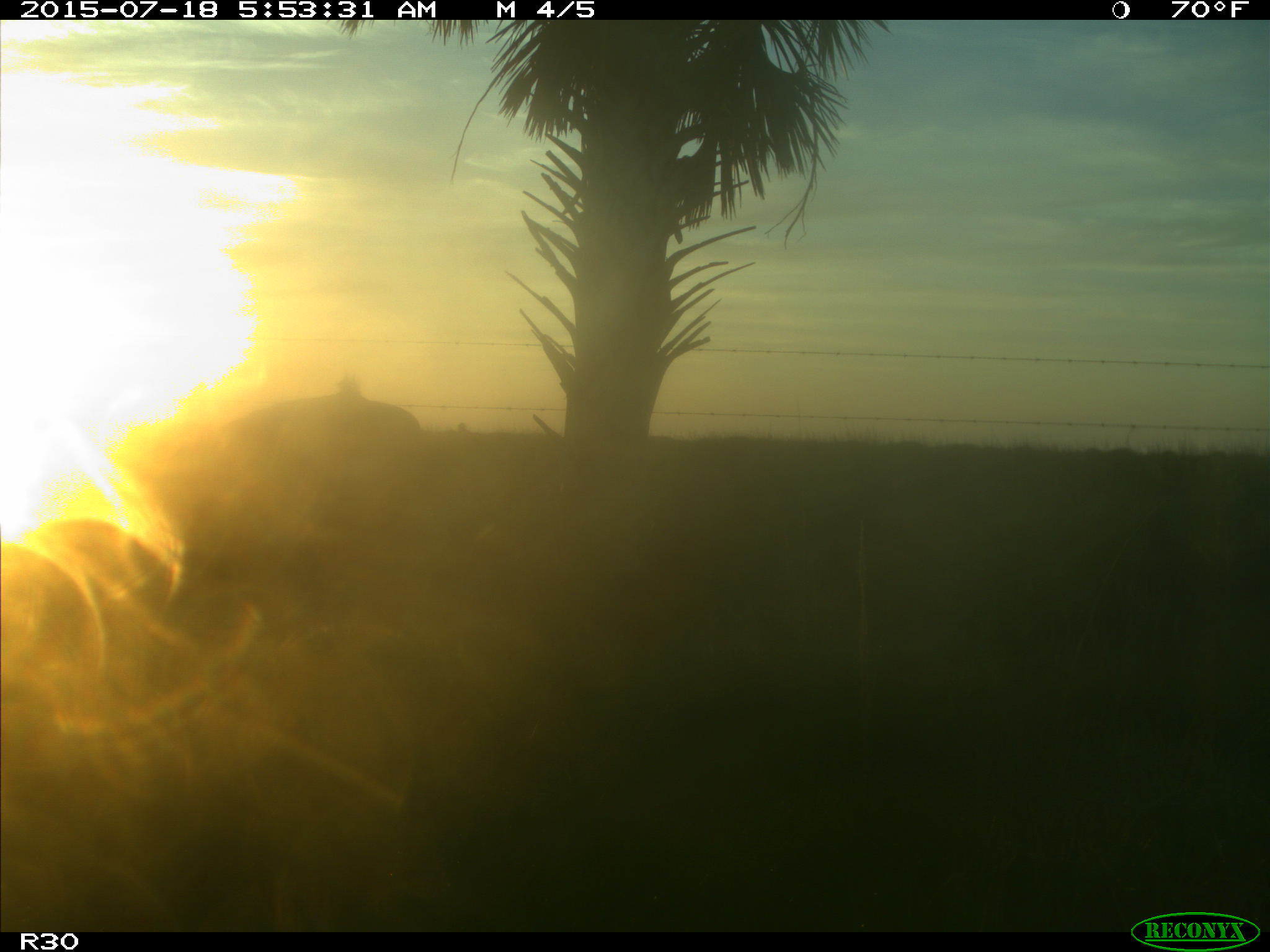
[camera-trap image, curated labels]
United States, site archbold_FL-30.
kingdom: Animalia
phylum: Chordata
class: Mammalia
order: Artiodactyla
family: Bovidae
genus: Bos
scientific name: Bos taurus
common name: domestic cow